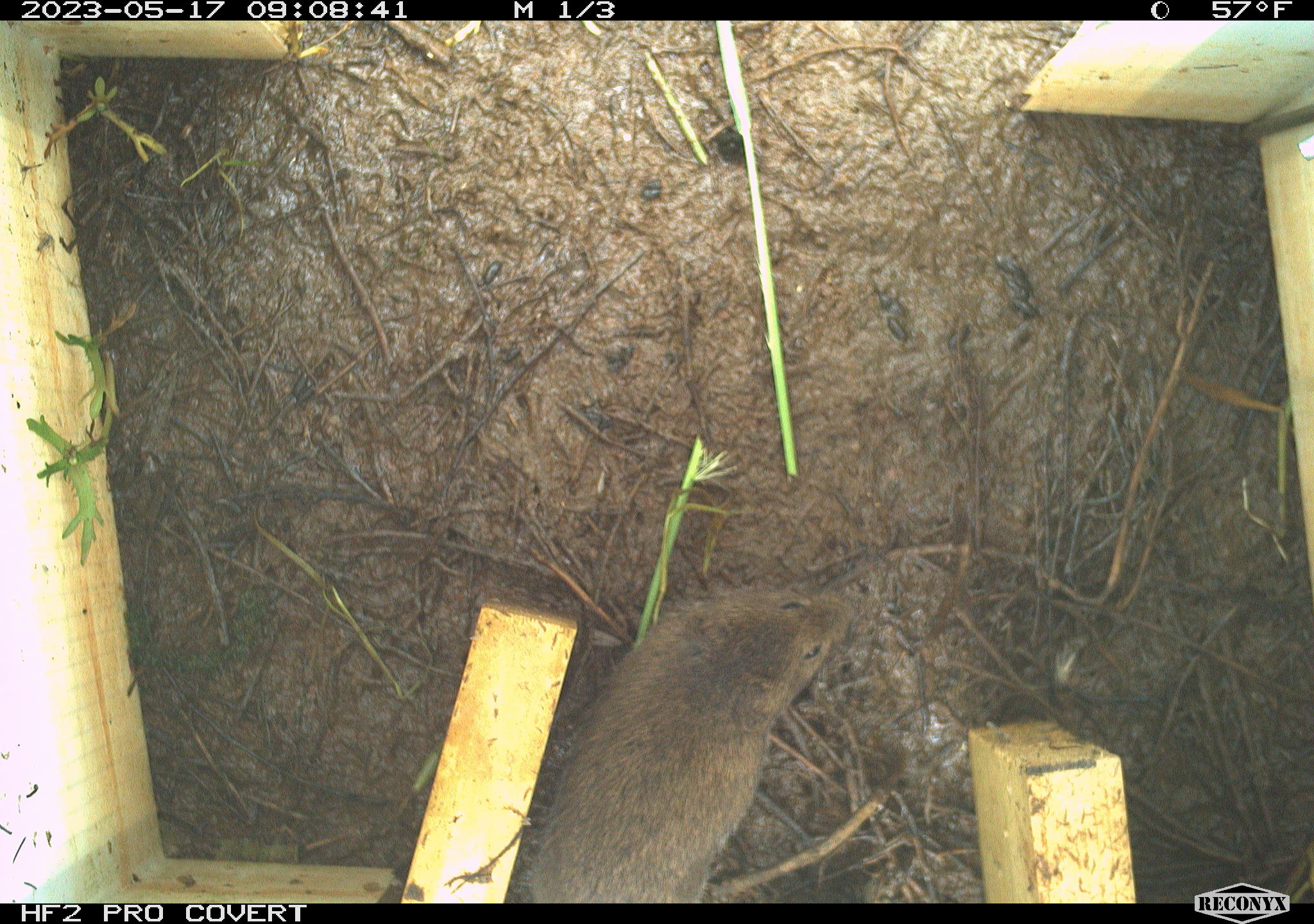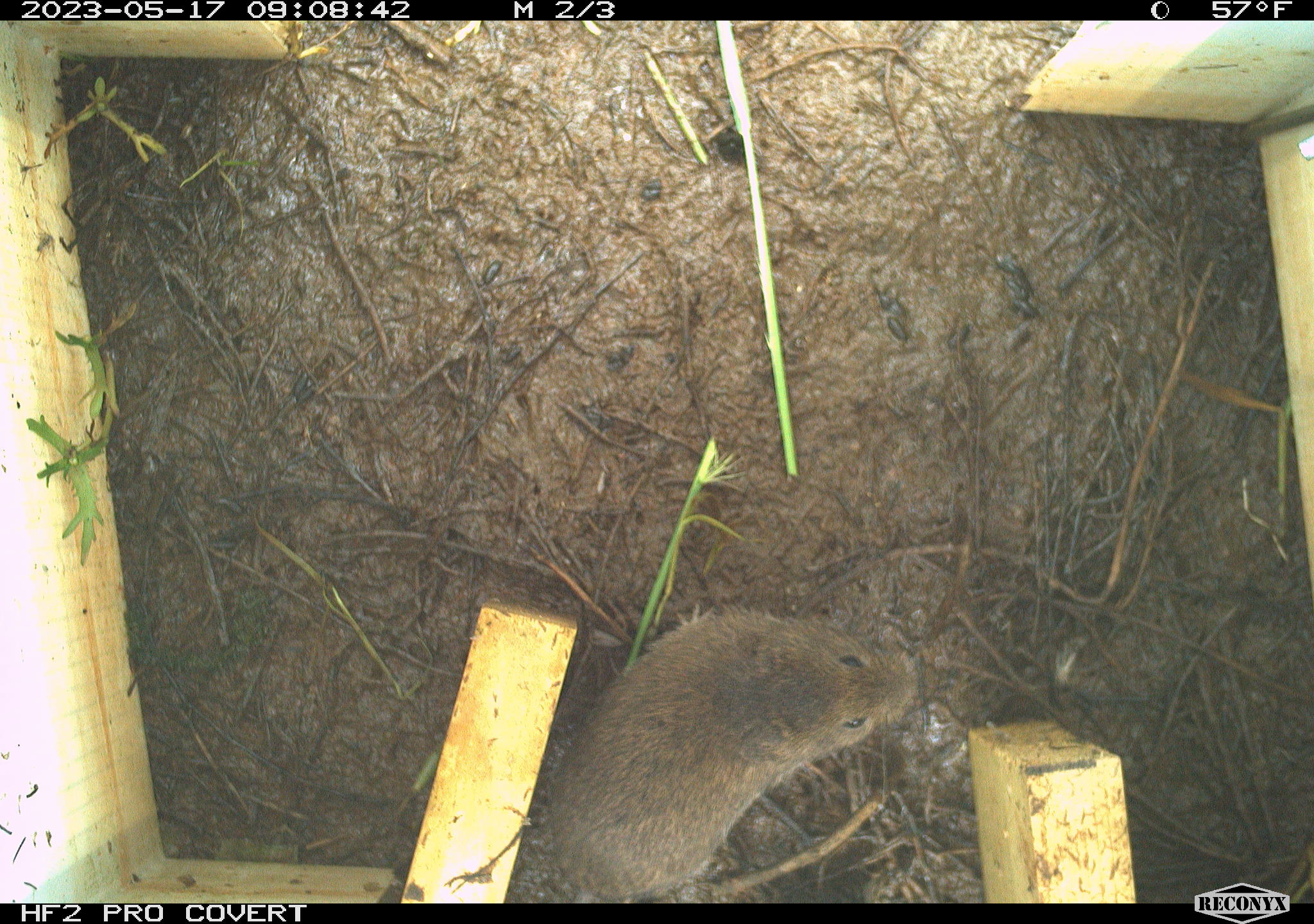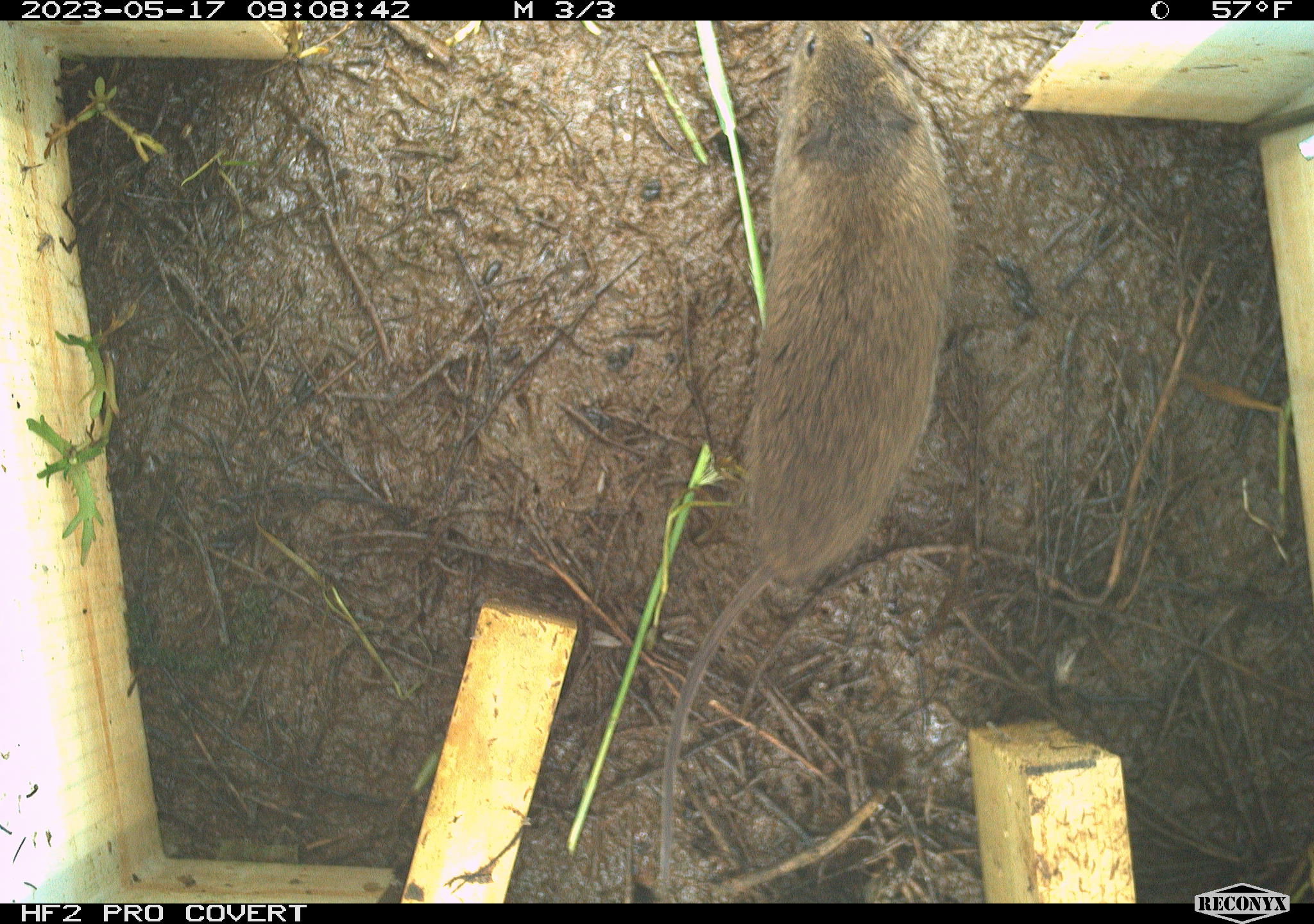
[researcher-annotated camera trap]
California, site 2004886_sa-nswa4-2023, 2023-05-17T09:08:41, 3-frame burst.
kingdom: Animalia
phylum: Chordata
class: Mammalia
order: Rodentia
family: Cricetidae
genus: Microtus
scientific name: Microtus californicus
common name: california vole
California vole (Microtus californicus).